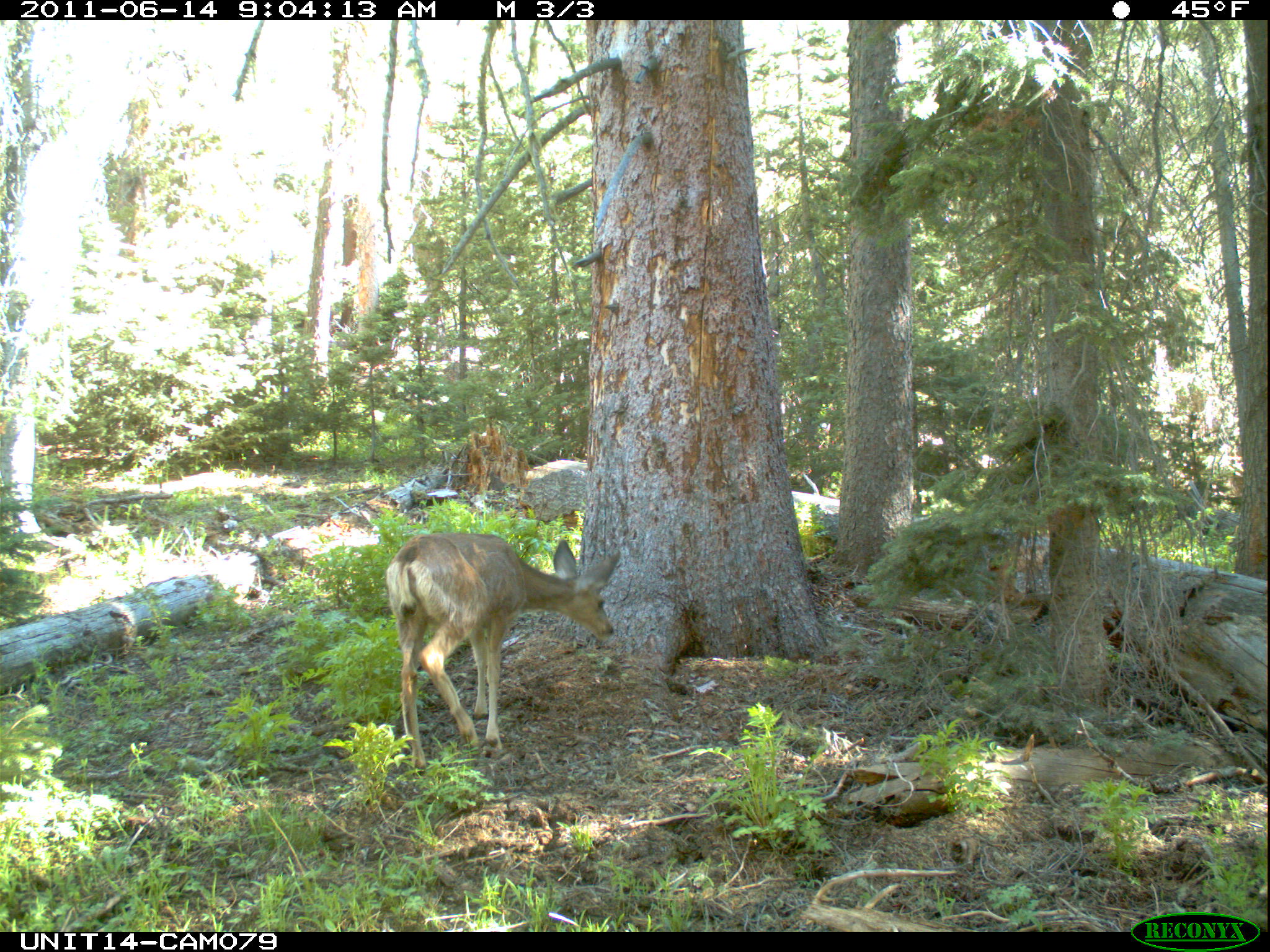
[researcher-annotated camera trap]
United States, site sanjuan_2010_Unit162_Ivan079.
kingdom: Animalia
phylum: Chordata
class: Mammalia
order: Artiodactyla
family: Cervidae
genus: Odocoileus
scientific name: Odocoileus hemionus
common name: mule deer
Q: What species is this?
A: Odocoileus hemionus (mule deer).